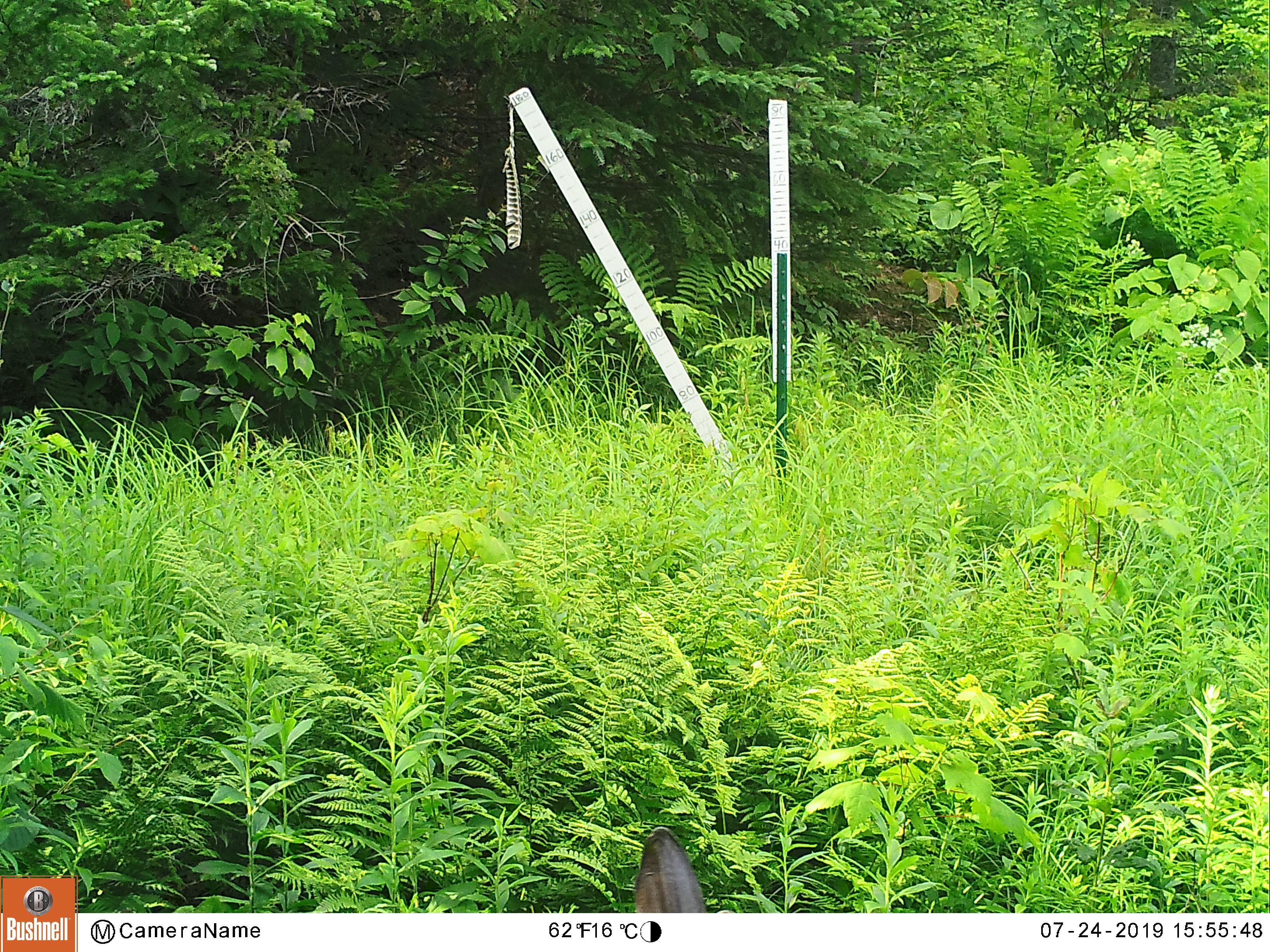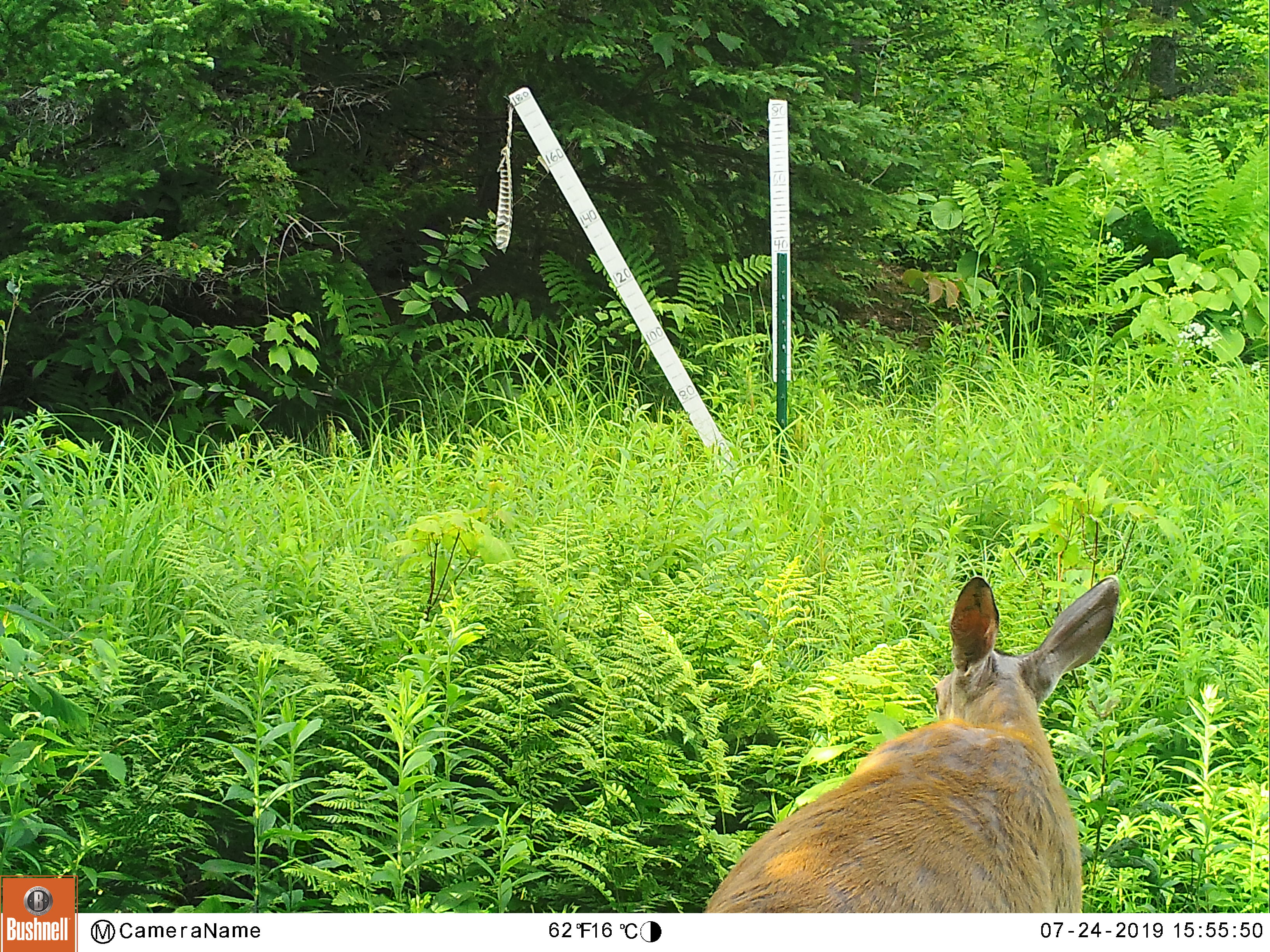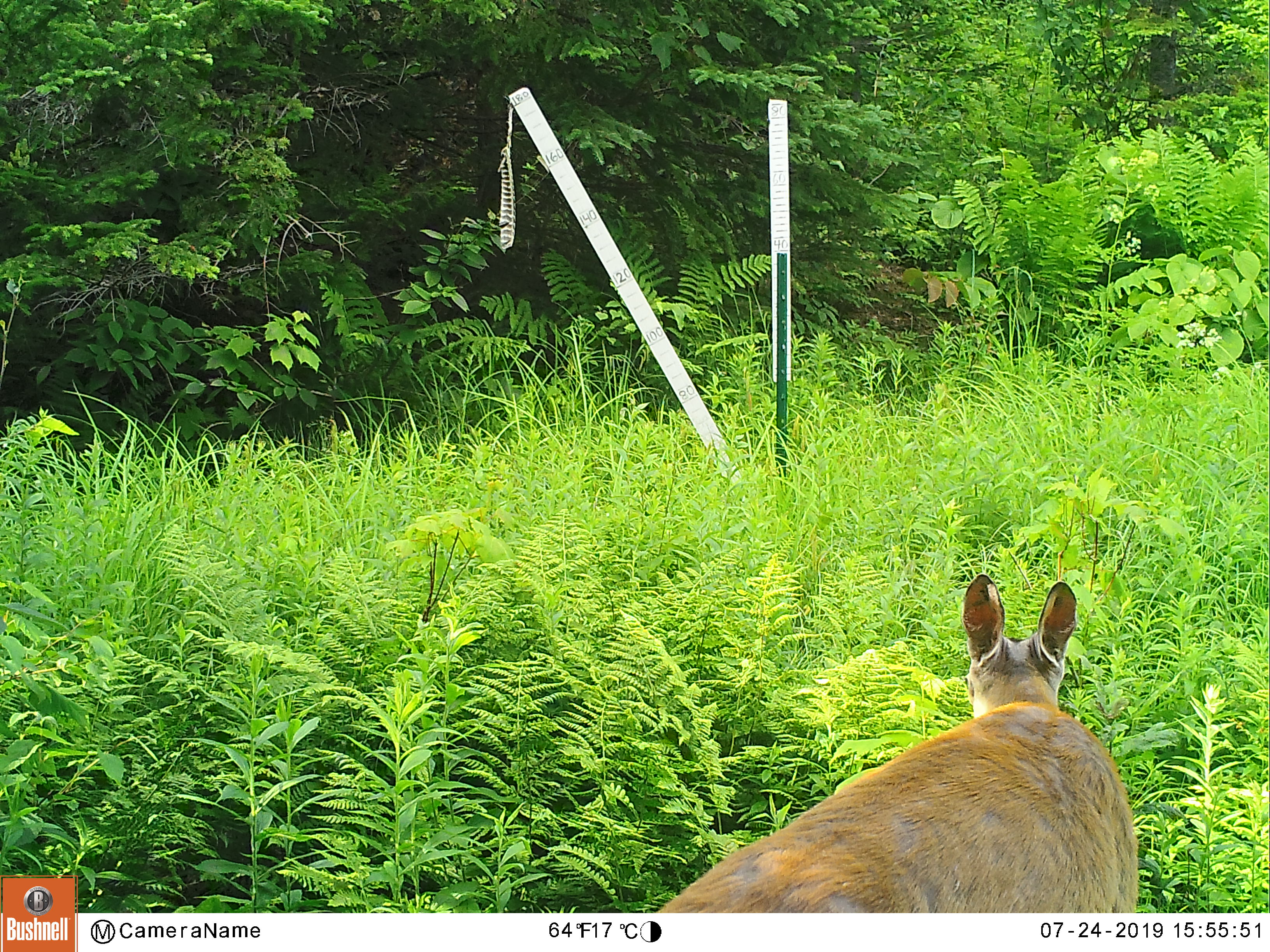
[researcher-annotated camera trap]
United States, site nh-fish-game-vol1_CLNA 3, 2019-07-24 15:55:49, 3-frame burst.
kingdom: Animalia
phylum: Chordata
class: Mammalia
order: Artiodactyla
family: Cervidae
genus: Odocoileus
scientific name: Odocoileus virginianus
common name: white-tailed deer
White-tailed deer (Odocoileus virginianus).